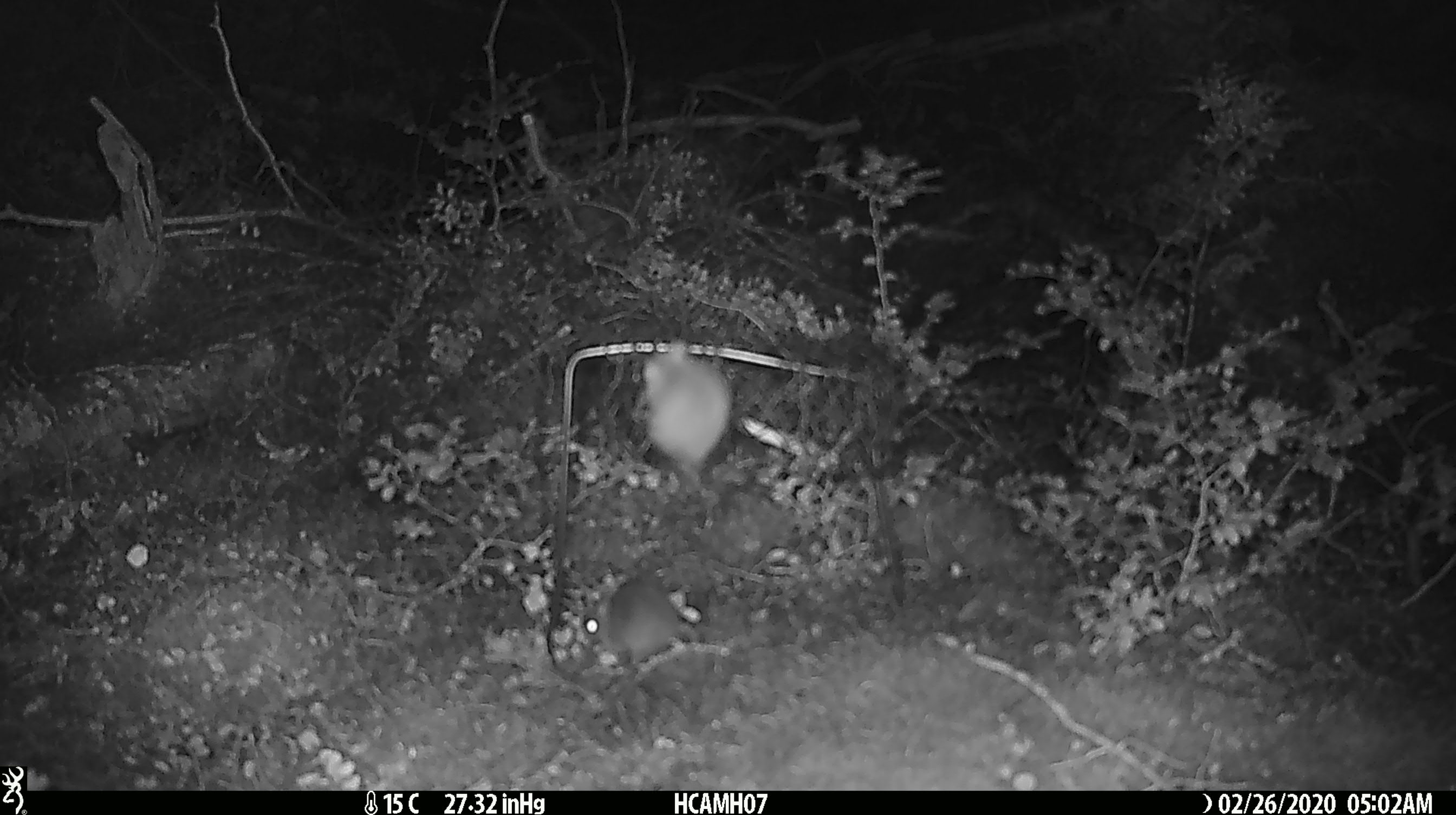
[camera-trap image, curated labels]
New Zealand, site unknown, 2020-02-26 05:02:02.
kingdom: Animalia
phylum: Chordata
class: Mammalia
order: Rodentia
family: Muridae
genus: Mus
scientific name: Mus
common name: mouse